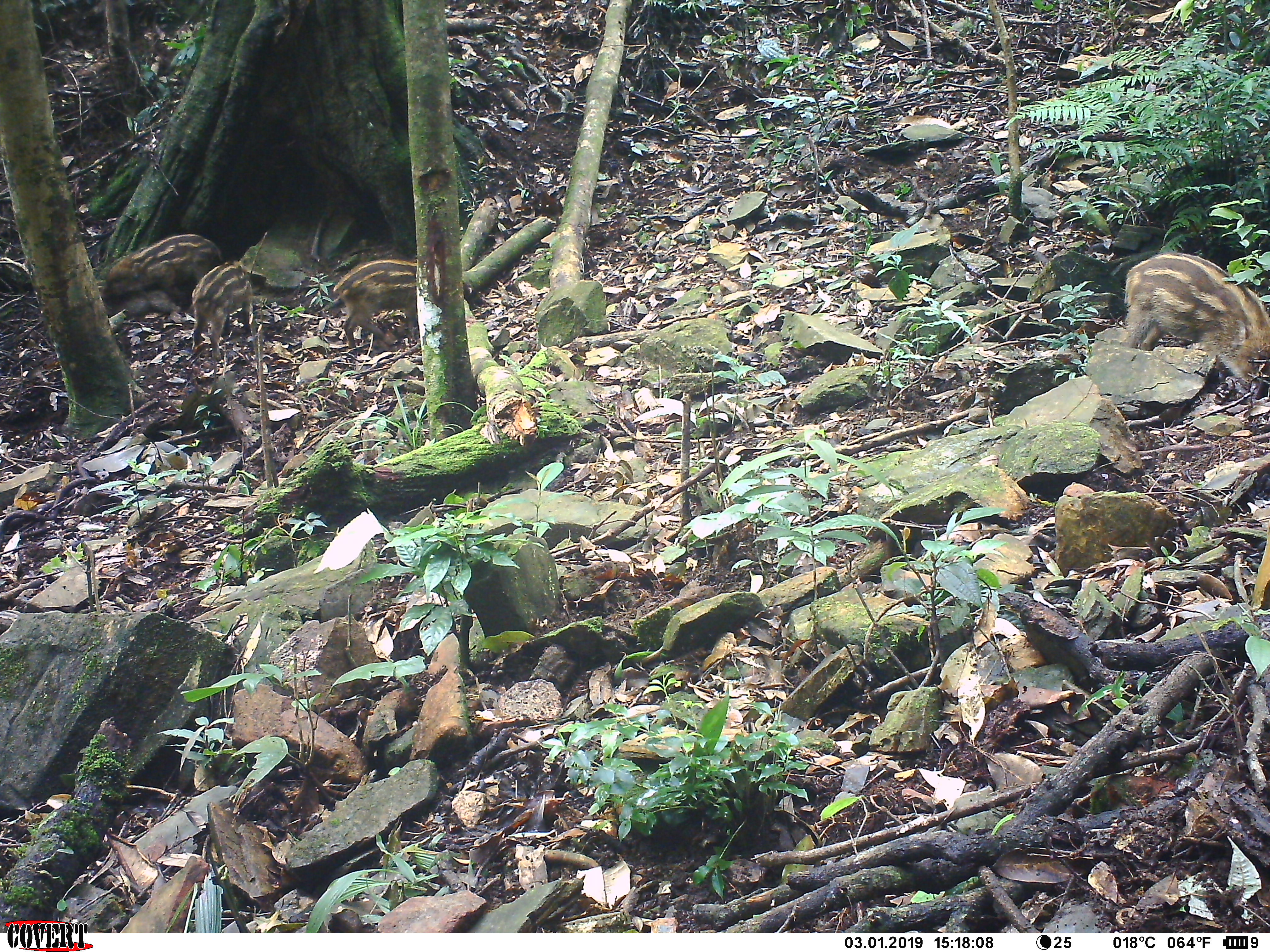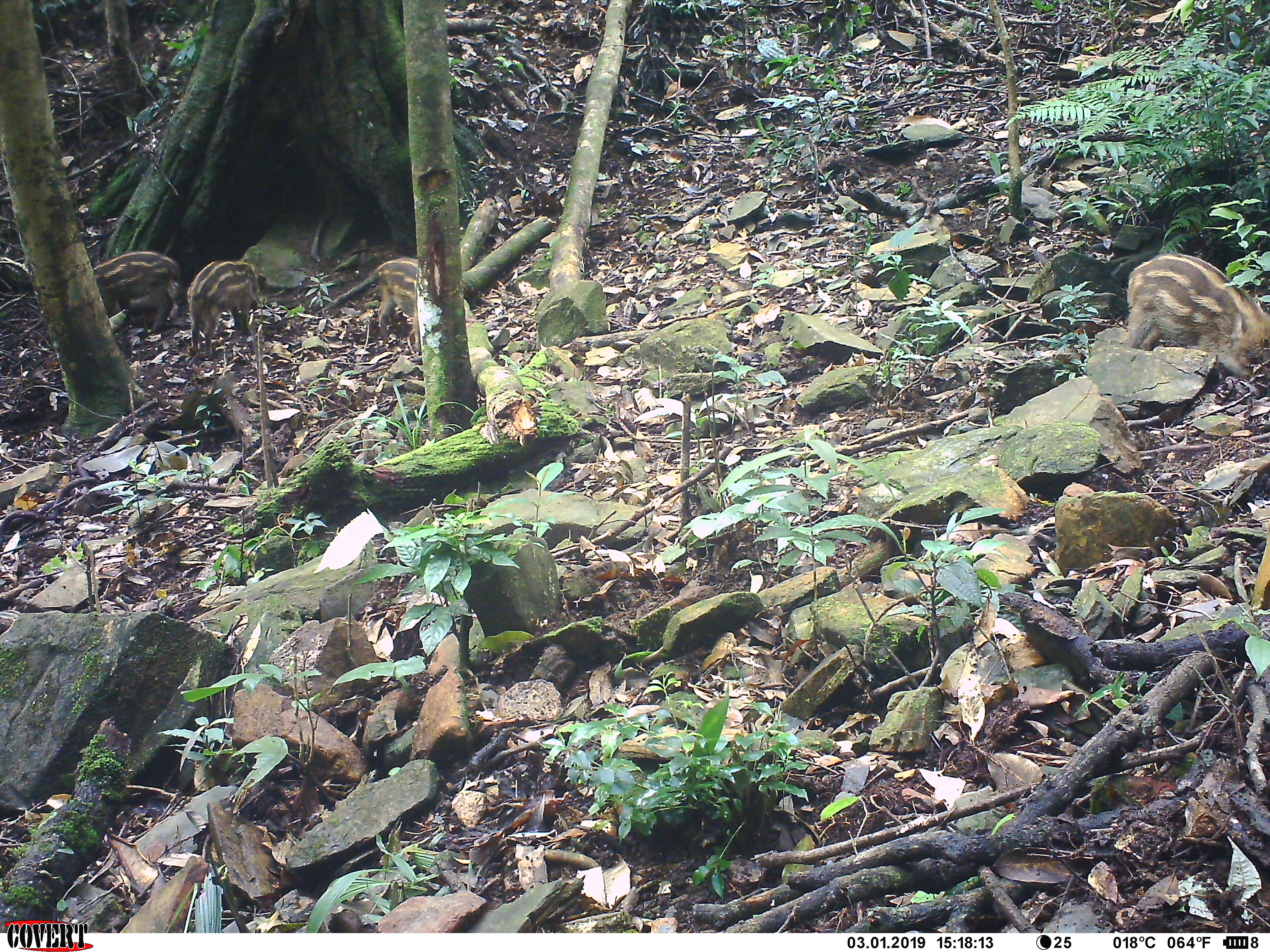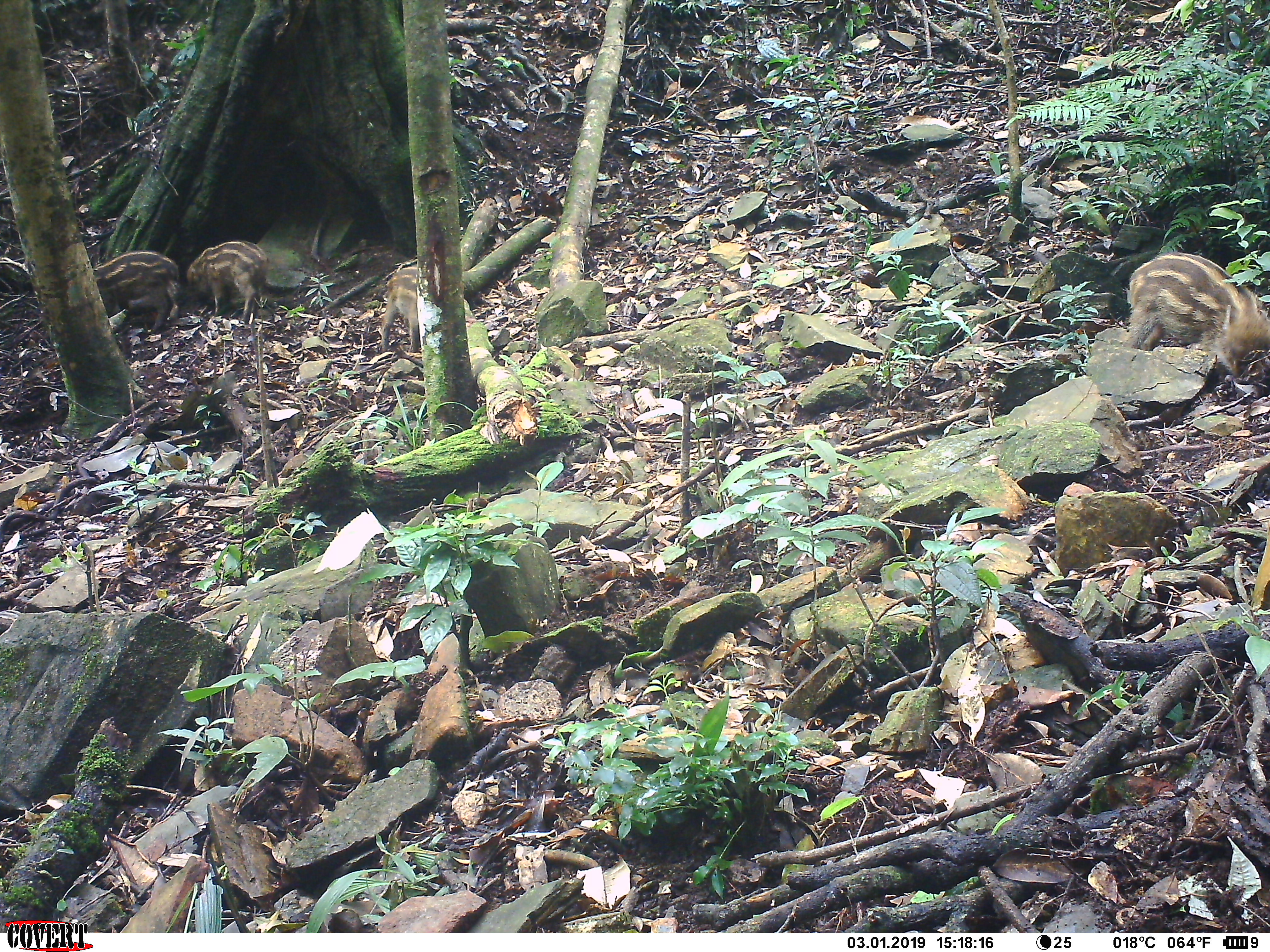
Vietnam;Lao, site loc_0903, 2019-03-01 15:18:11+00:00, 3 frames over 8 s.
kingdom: Animalia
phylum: Chordata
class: Mammalia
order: Artiodactyla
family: Suidae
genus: Sus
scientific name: Sus scrofa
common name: eurasian wild pig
Eurasian wild pig (Sus scrofa). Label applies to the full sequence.